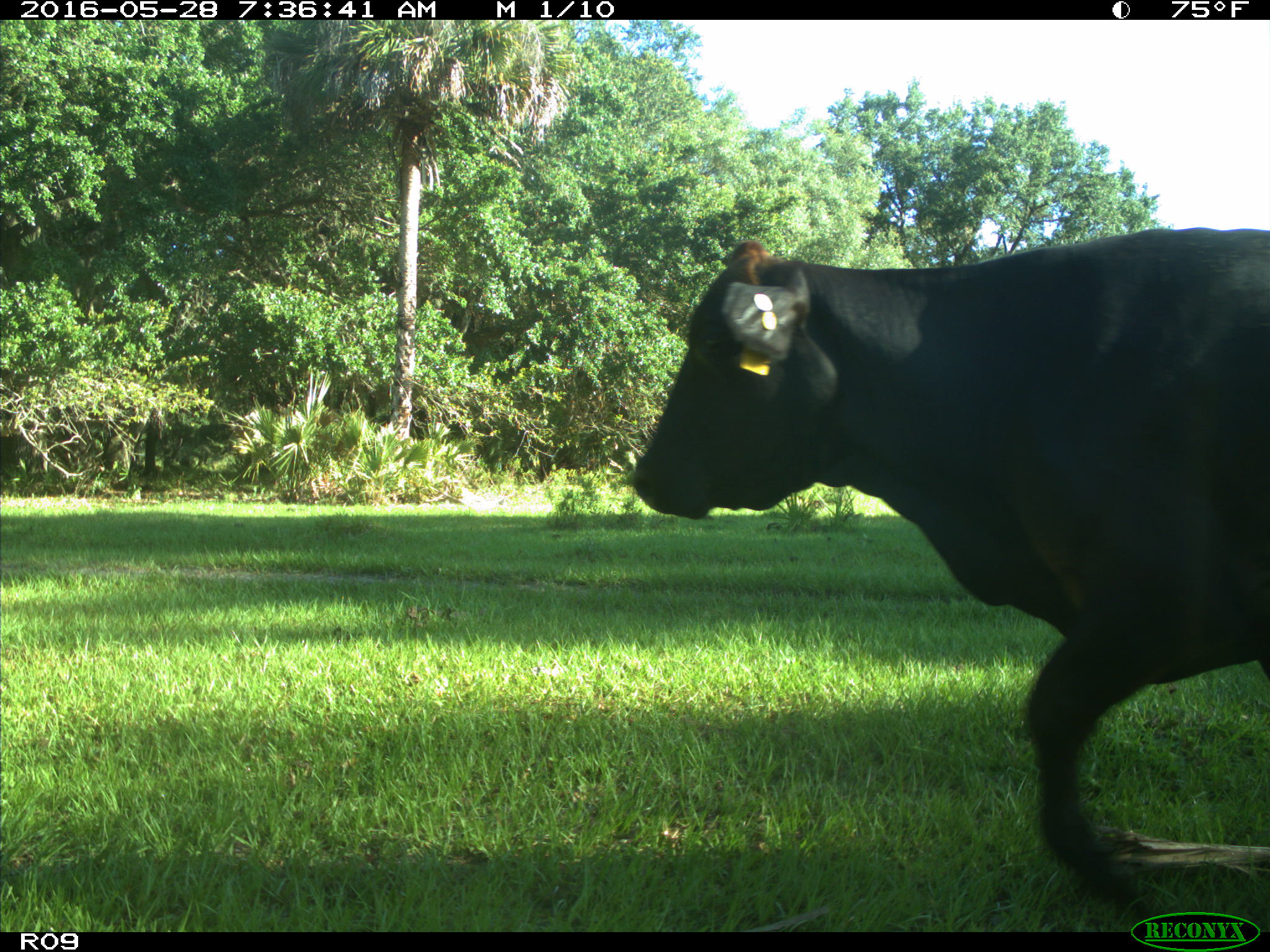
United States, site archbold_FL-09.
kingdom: Animalia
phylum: Chordata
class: Mammalia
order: Artiodactyla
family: Bovidae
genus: Bos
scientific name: Bos taurus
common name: domestic cow